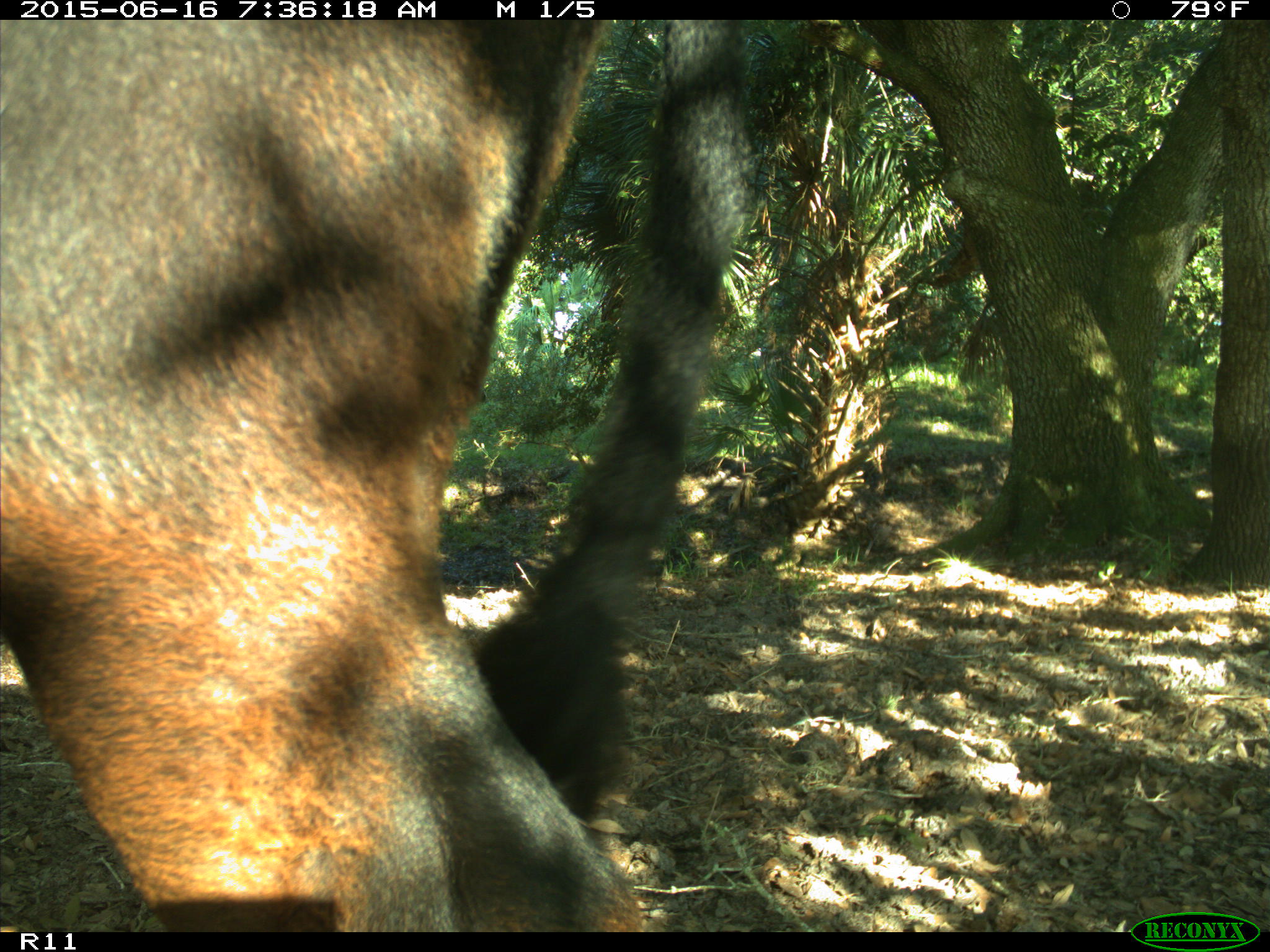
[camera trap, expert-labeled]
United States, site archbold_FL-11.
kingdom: Animalia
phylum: Chordata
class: Mammalia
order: Artiodactyla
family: Bovidae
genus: Bos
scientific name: Bos taurus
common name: domestic cow